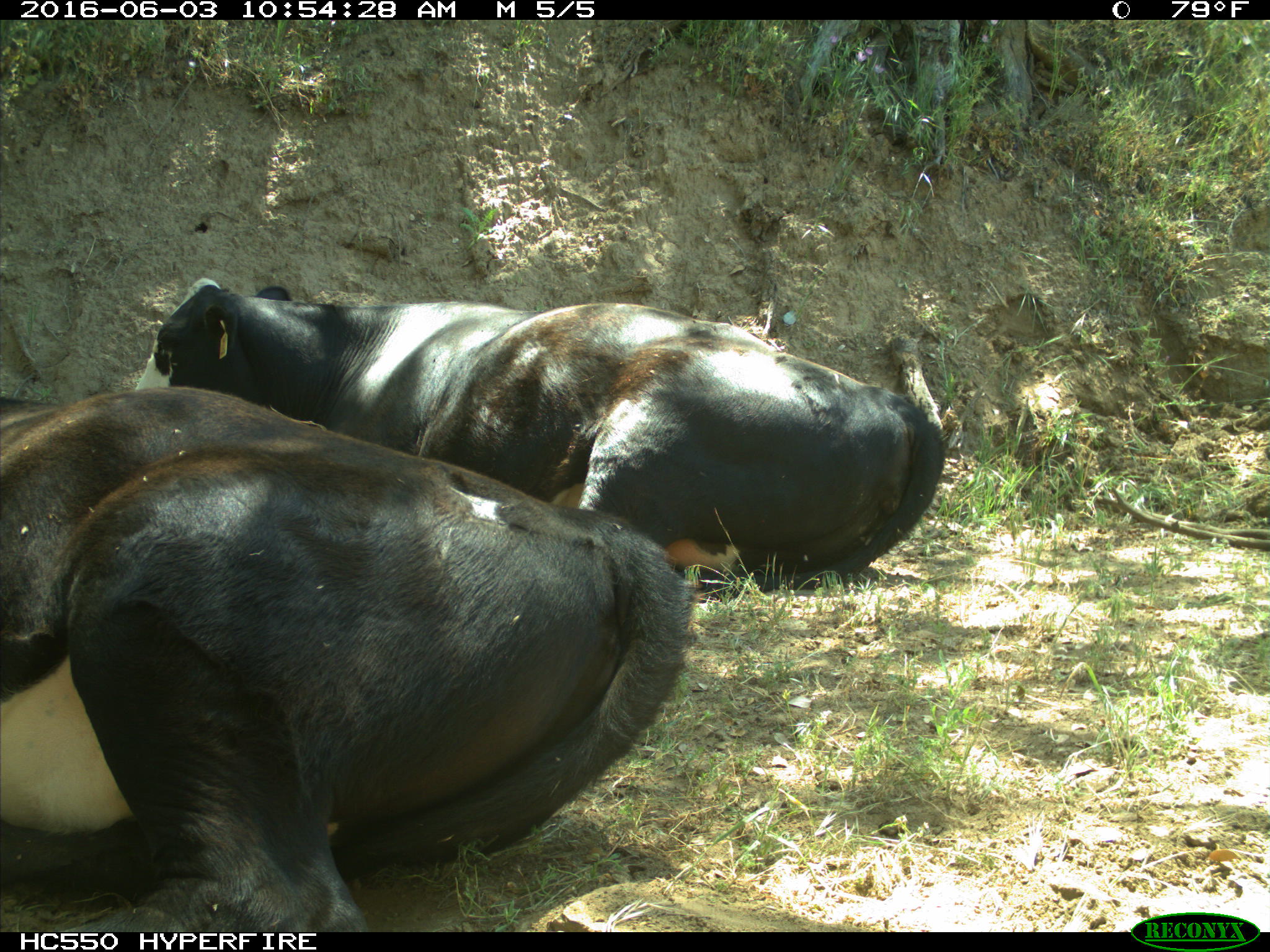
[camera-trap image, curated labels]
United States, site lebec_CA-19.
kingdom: Animalia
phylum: Chordata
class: Mammalia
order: Artiodactyla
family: Bovidae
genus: Bos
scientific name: Bos taurus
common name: domestic cow